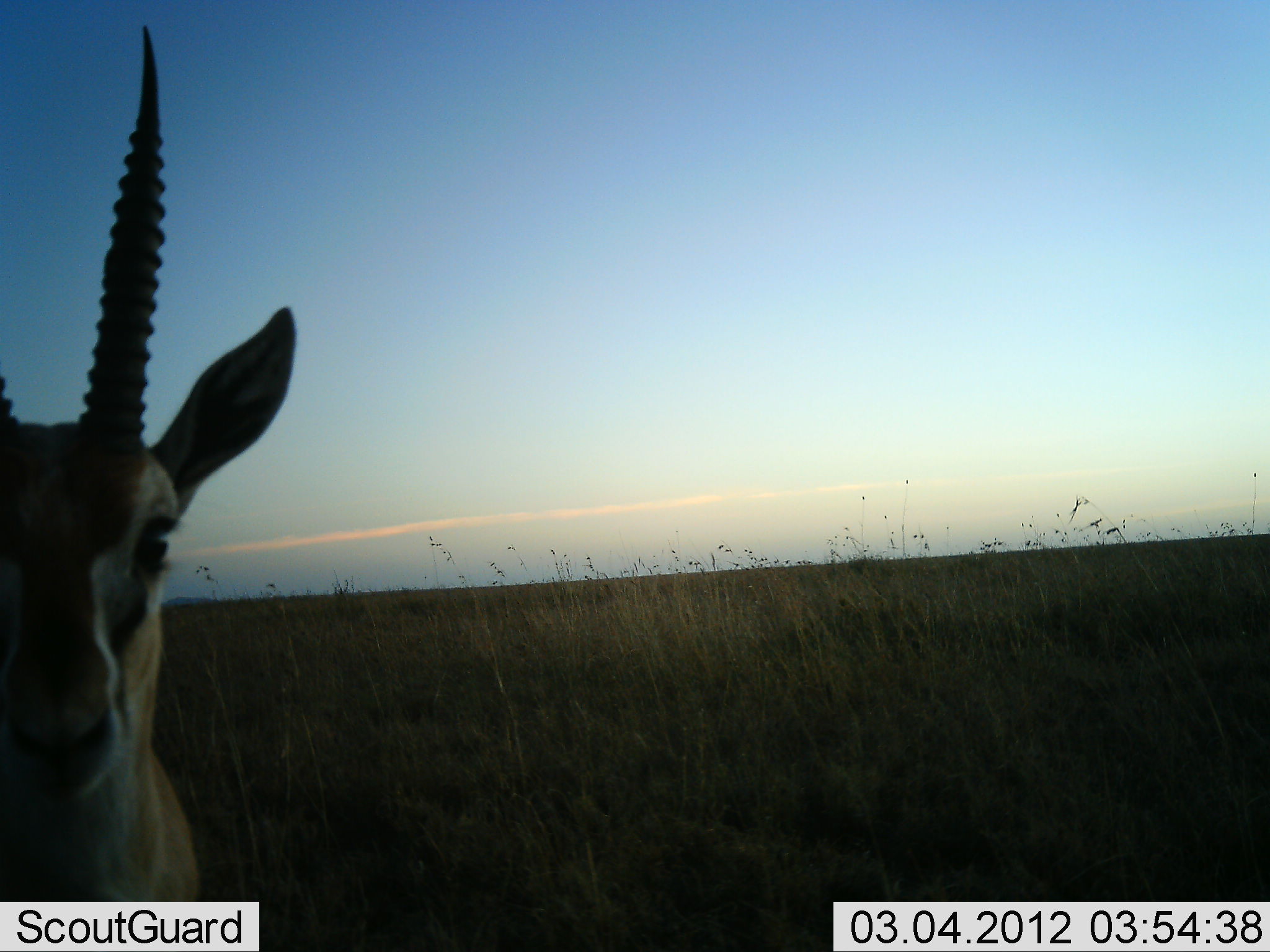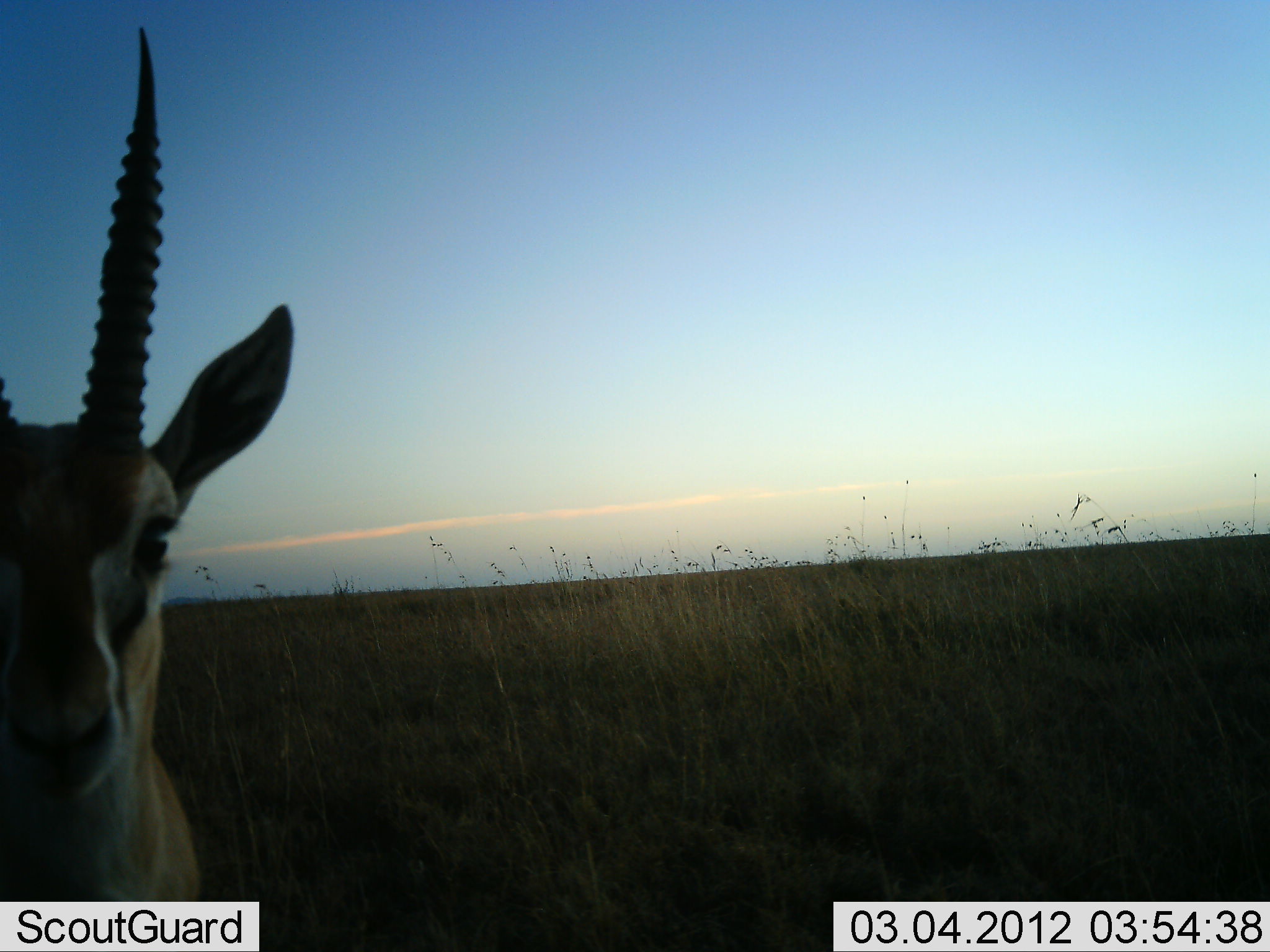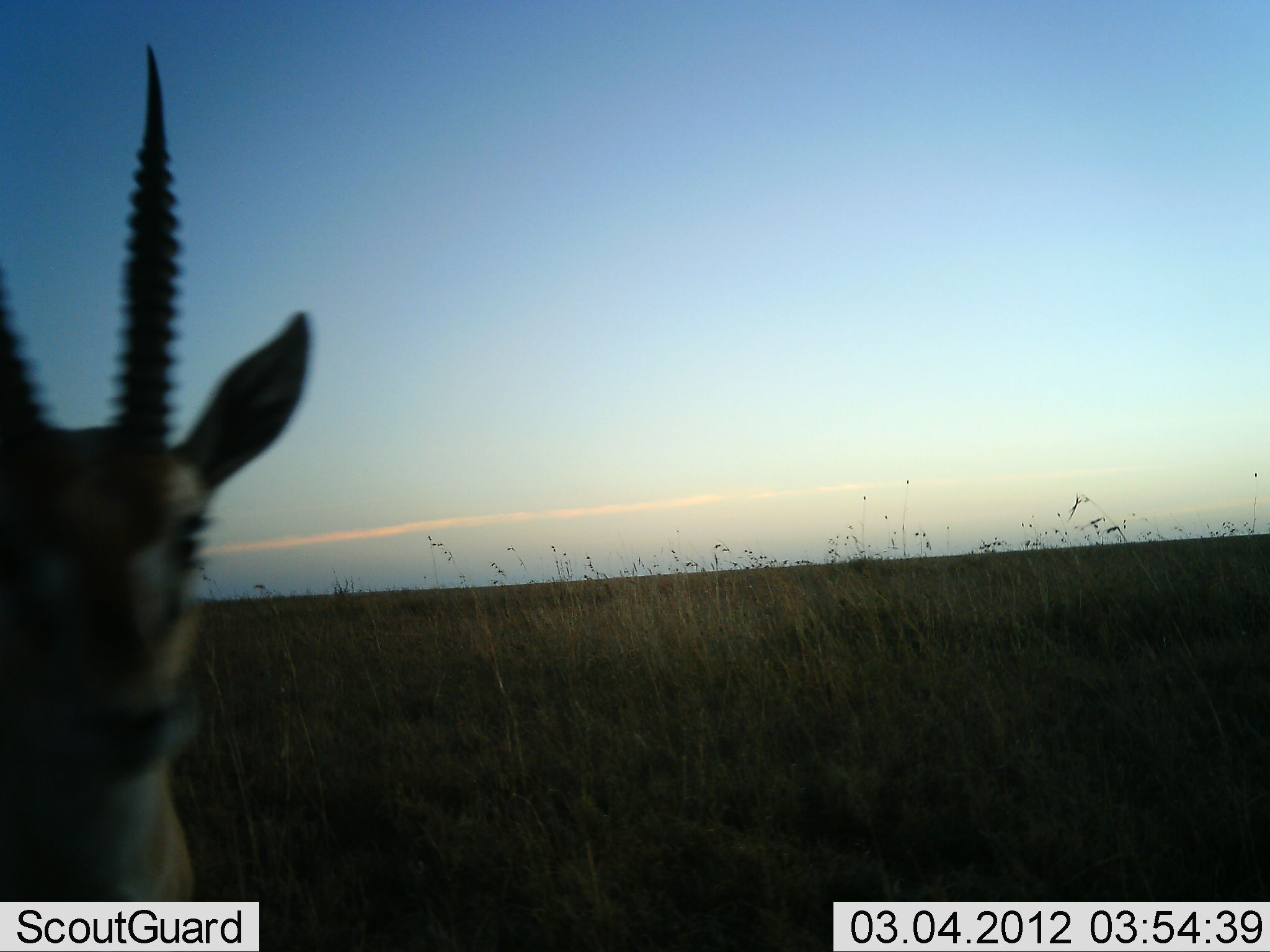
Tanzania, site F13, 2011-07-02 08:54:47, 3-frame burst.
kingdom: Animalia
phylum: Chordata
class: Mammalia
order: Artiodactyla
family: Bovidae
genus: Eudorcas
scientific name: Eudorcas thomsonii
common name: thomson's gazelle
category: gazellethomsons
Gazellethomsons (thomson's gazelle) (Eudorcas thomsonii), count 1. Behavior (volunteer vote fractions): standing 100%, resting 0%, moving 0%, interacting 0%. Young present (vote fraction): 0%. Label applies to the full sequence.